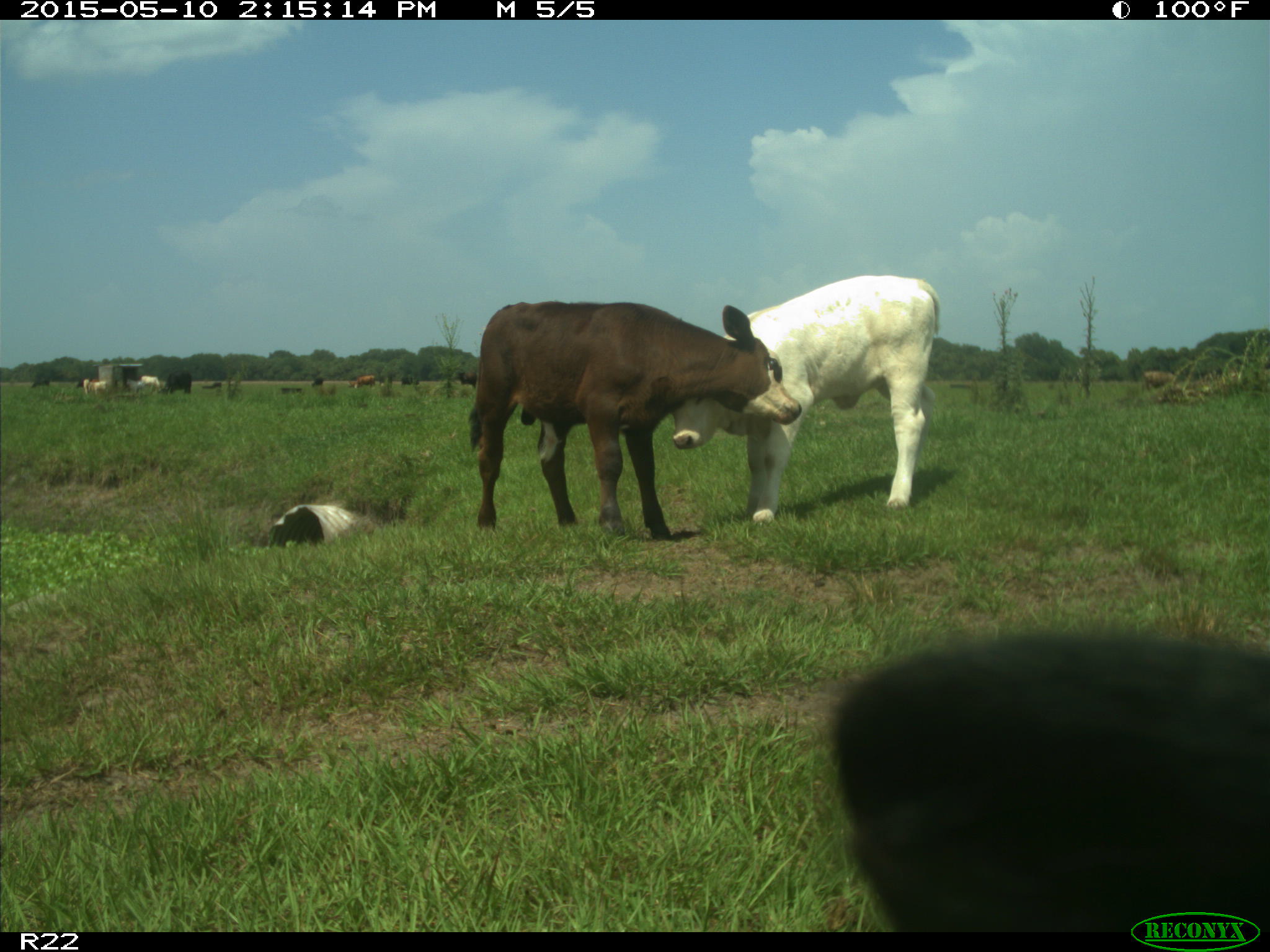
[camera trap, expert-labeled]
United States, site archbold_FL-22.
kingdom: Animalia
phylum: Chordata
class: Mammalia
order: Artiodactyla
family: Bovidae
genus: Bos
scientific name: Bos taurus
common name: domestic cow